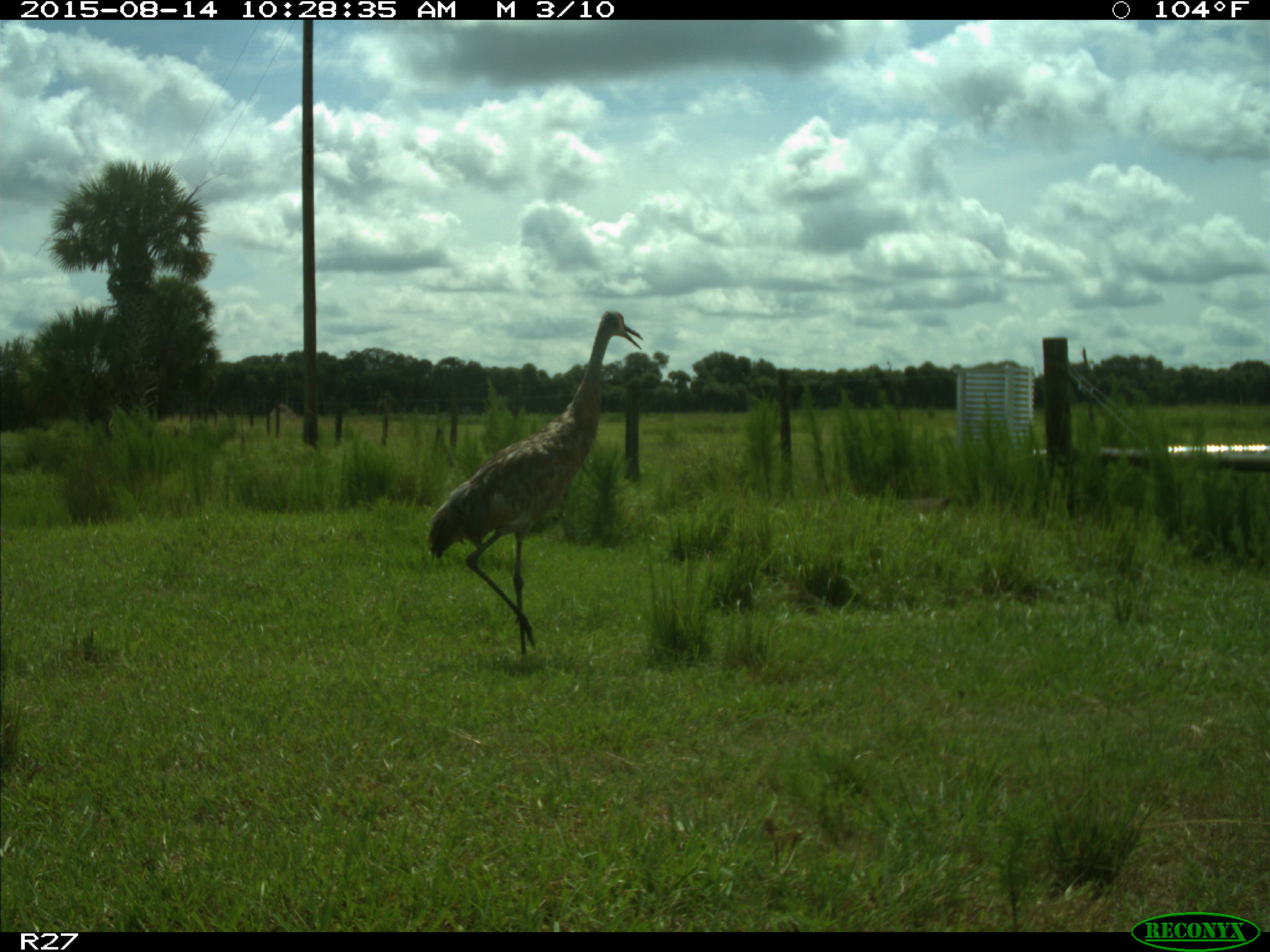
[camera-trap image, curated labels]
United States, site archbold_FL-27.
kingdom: Animalia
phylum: Chordata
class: Aves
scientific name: Aves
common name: birds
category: unidentified bird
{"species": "unidentified bird (birds) (Aves)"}